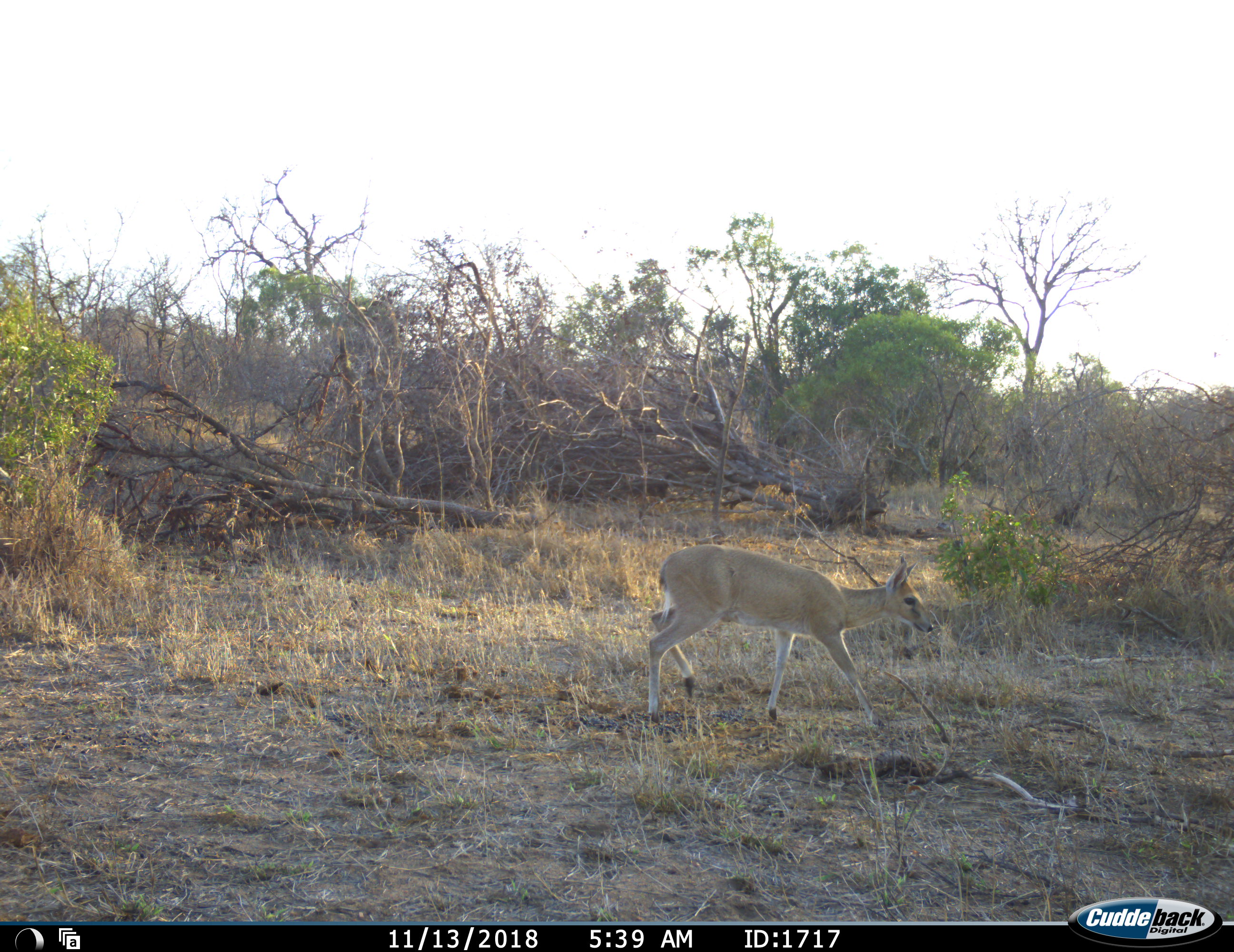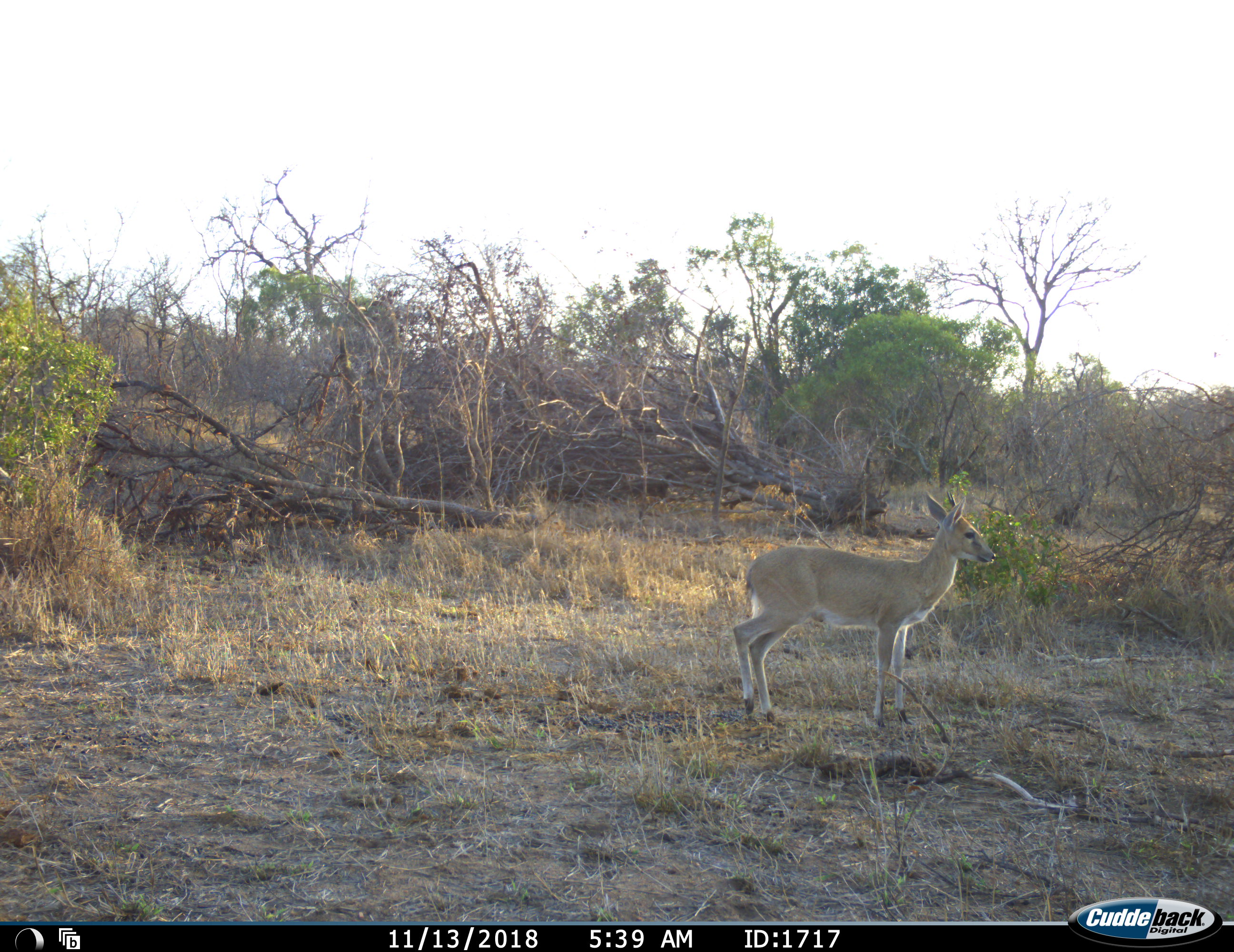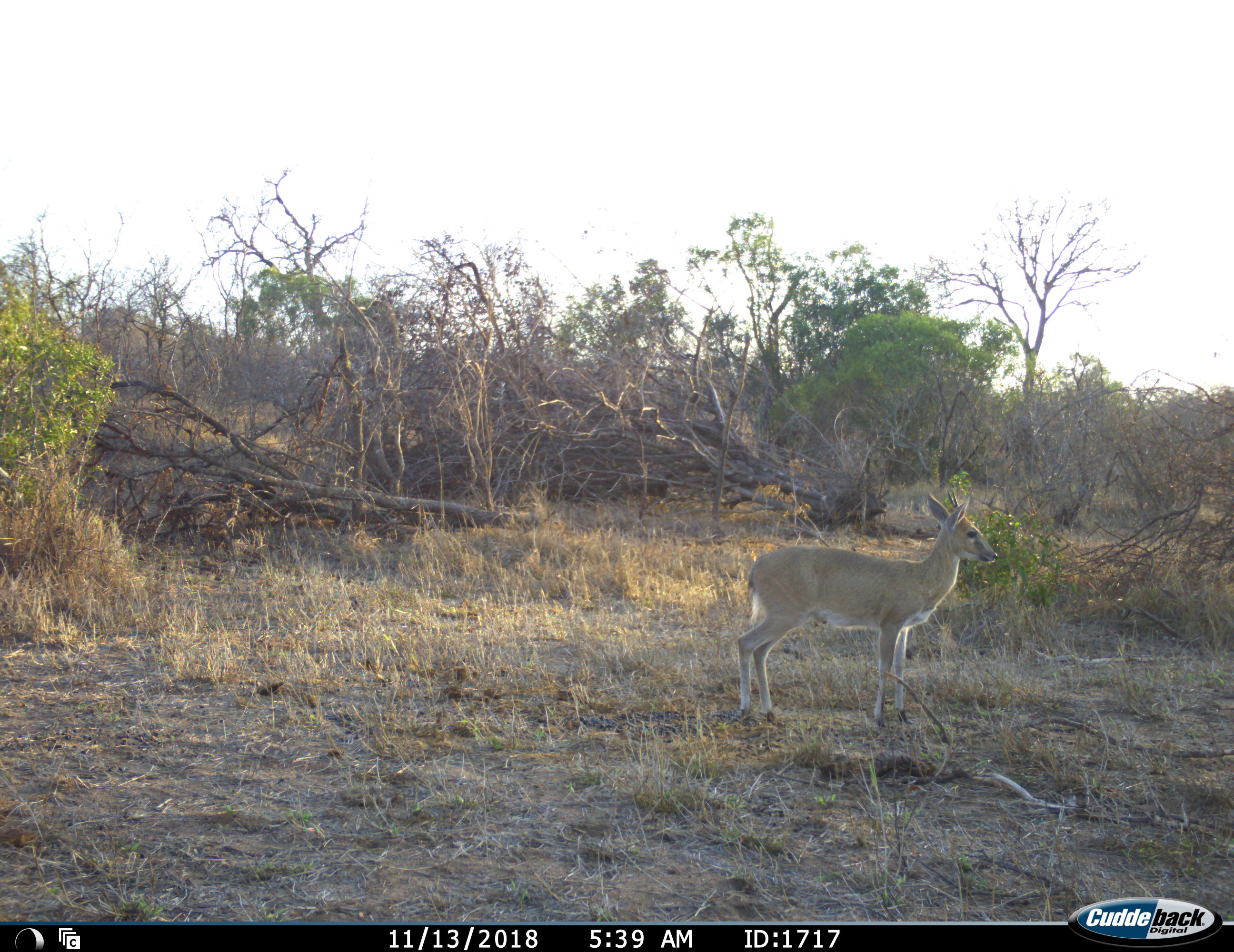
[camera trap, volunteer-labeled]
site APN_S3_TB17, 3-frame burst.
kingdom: Animalia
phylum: Chordata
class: Mammalia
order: Artiodactyla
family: Bovidae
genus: Sylvicapra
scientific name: Sylvicapra grimmia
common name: common duiker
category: duikercommongrey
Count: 1.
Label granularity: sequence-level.